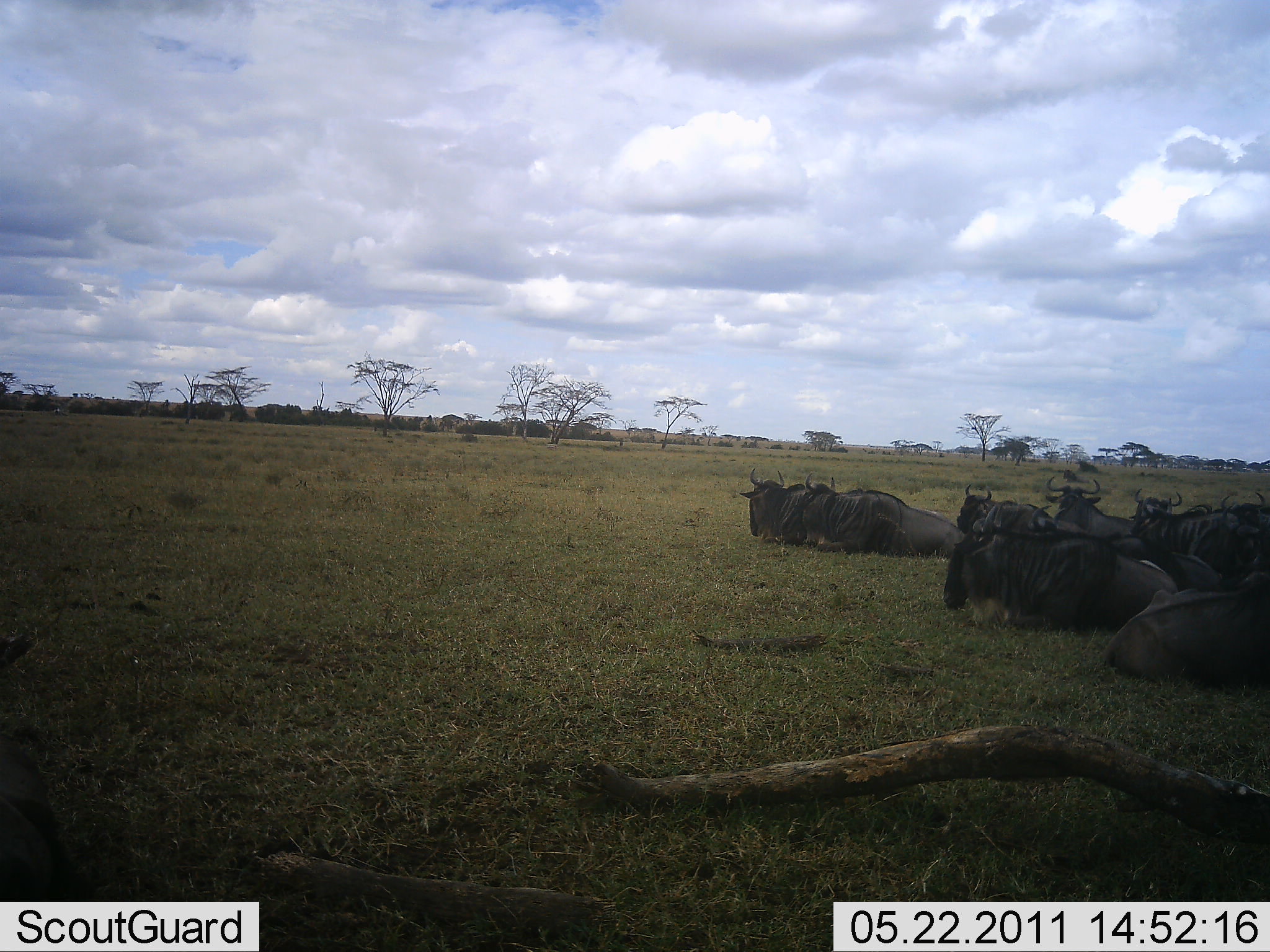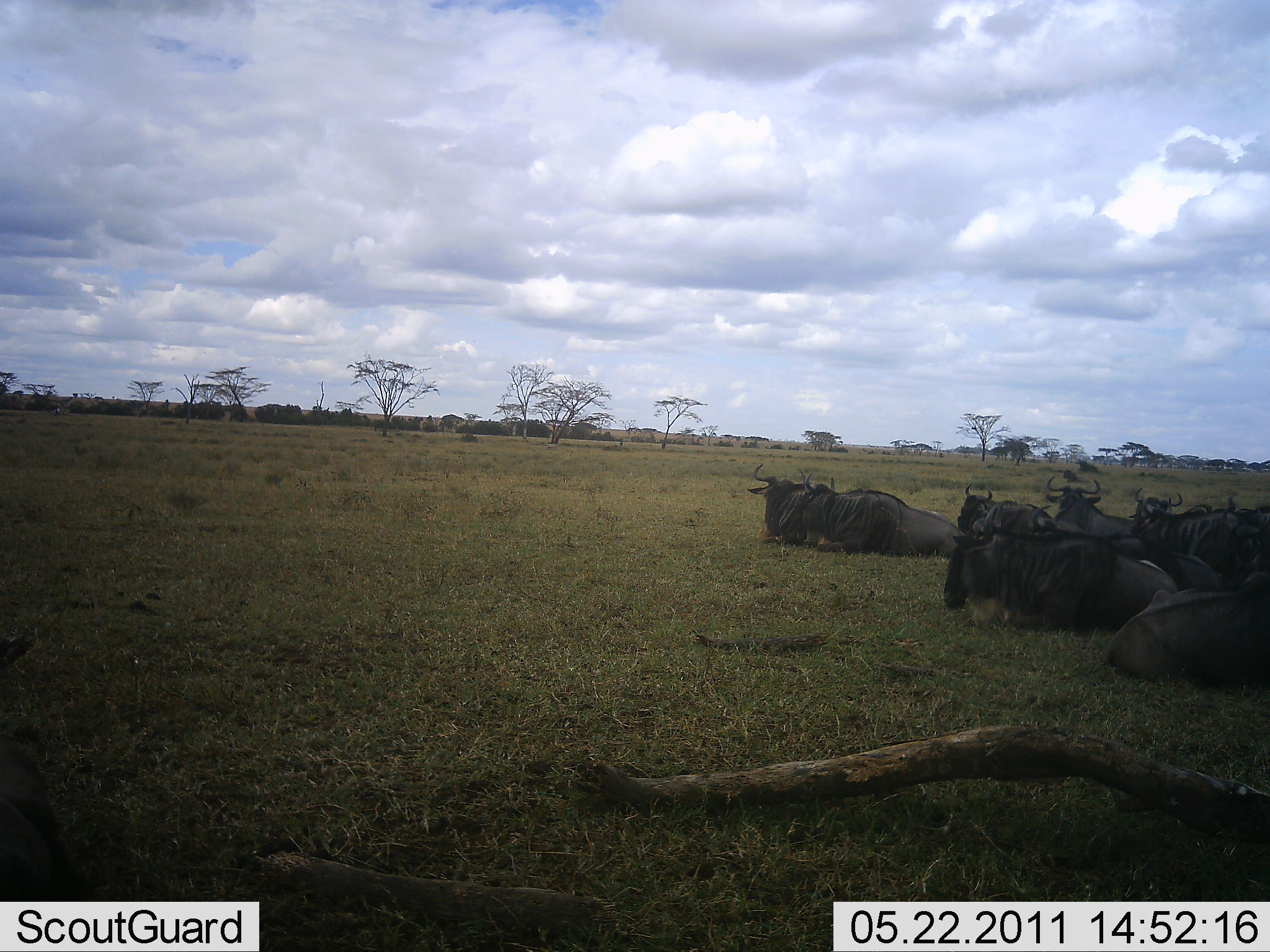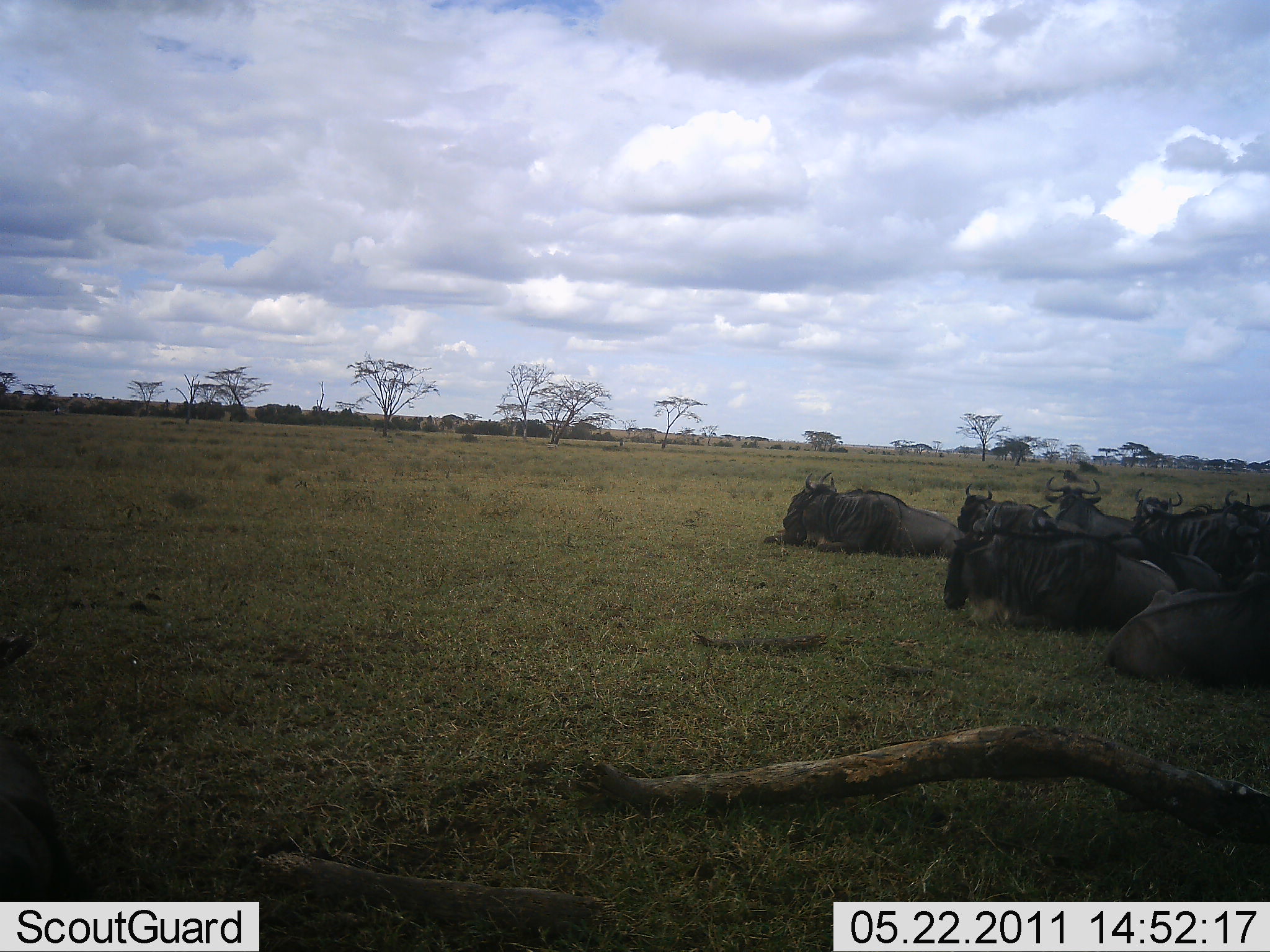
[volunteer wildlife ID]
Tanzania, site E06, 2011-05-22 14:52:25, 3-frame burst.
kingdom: Animalia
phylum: Chordata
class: Mammalia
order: Artiodactyla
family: Bovidae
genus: Connochaetes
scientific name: Connochaetes taurinus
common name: blue wildebeest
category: wildebeest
Wildebeest (blue wildebeest) (Connochaetes taurinus), count 8. Behavior (volunteer vote fractions): standing 0%, resting 100%, moving 0%, interacting 0%. Young present (vote fraction): 0%. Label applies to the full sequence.